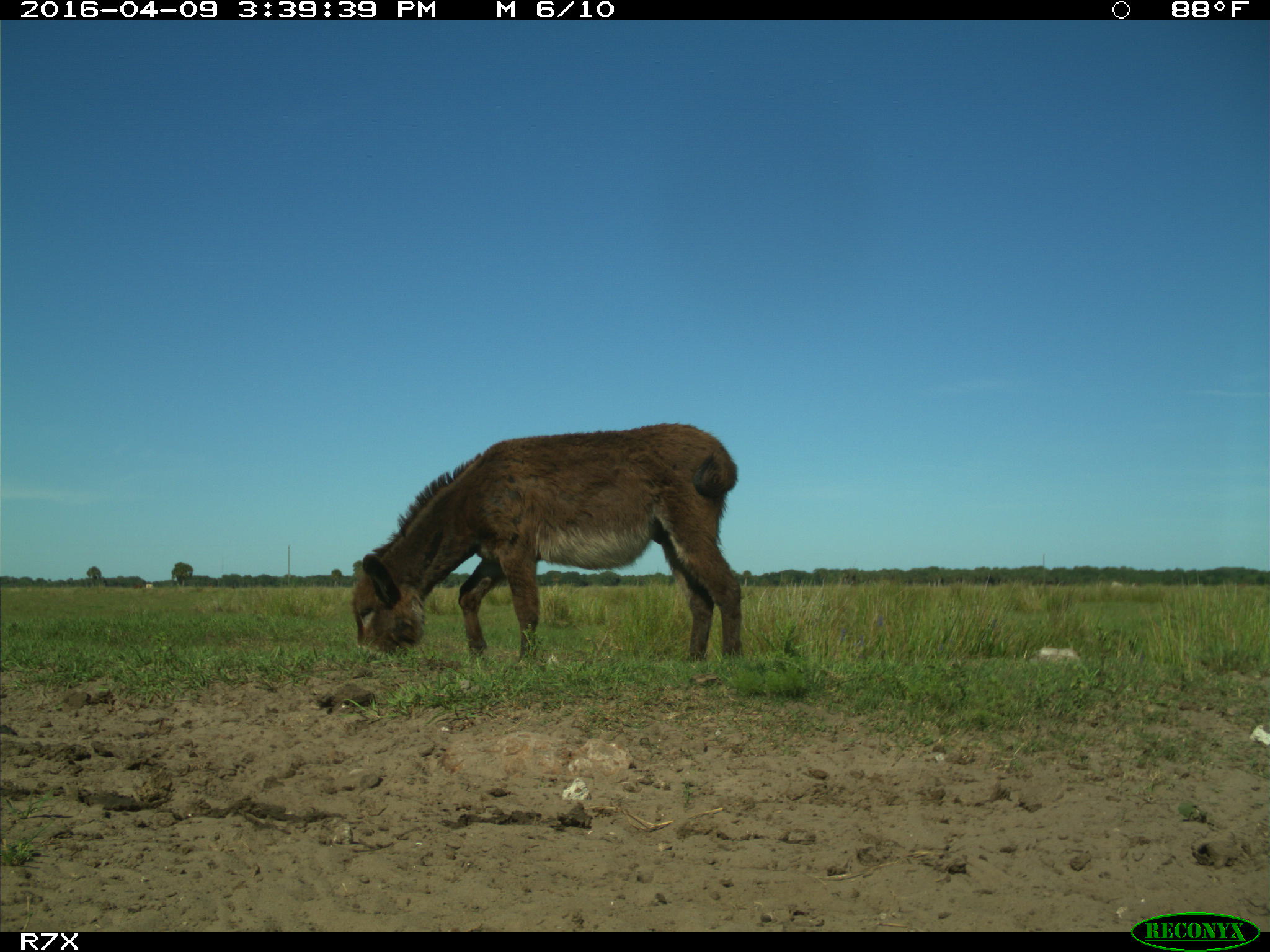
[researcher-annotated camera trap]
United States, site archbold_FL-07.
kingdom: Animalia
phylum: Chordata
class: Mammalia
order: Artiodactyla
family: Bovidae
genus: Bos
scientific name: Bos taurus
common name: domestic cow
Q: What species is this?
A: Bos taurus (domestic cow).